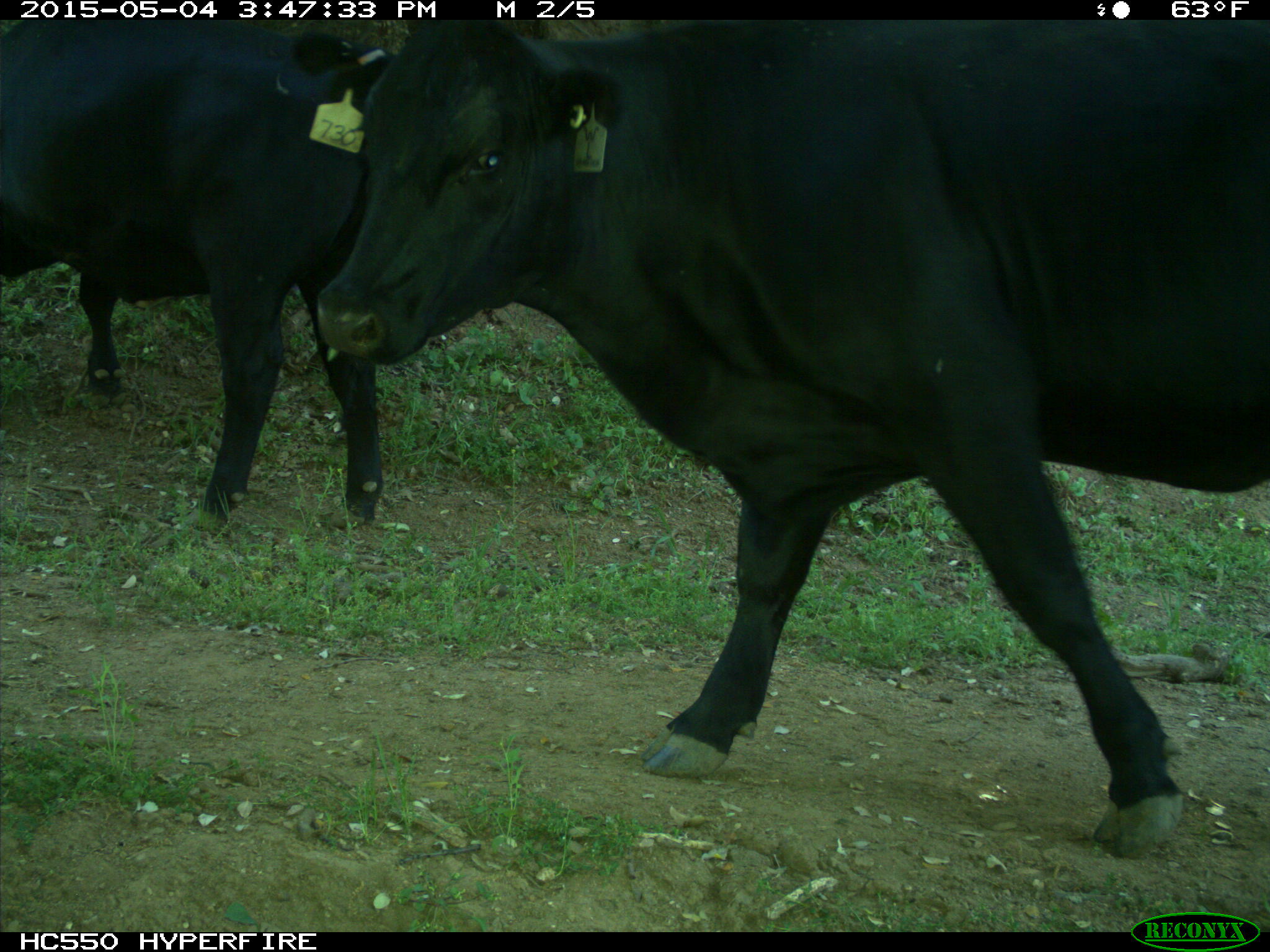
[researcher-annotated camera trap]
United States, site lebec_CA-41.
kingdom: Animalia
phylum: Chordata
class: Mammalia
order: Artiodactyla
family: Bovidae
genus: Bos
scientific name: Bos taurus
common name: domestic cow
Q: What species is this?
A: Bos taurus (domestic cow).